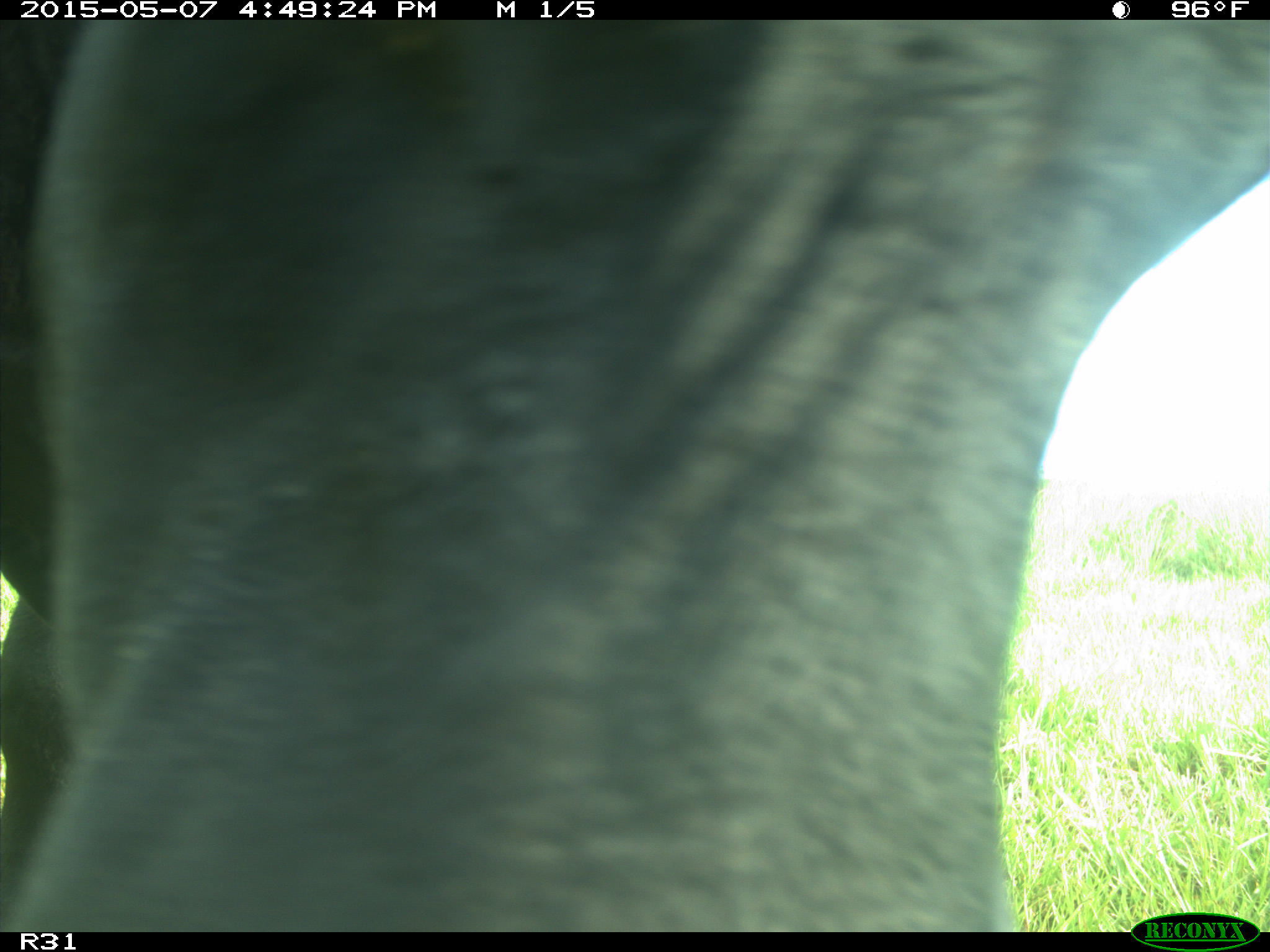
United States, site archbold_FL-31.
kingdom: Animalia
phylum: Chordata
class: Mammalia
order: Artiodactyla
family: Bovidae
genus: Bos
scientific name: Bos taurus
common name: domestic cow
Bos taurus (domestic cow).